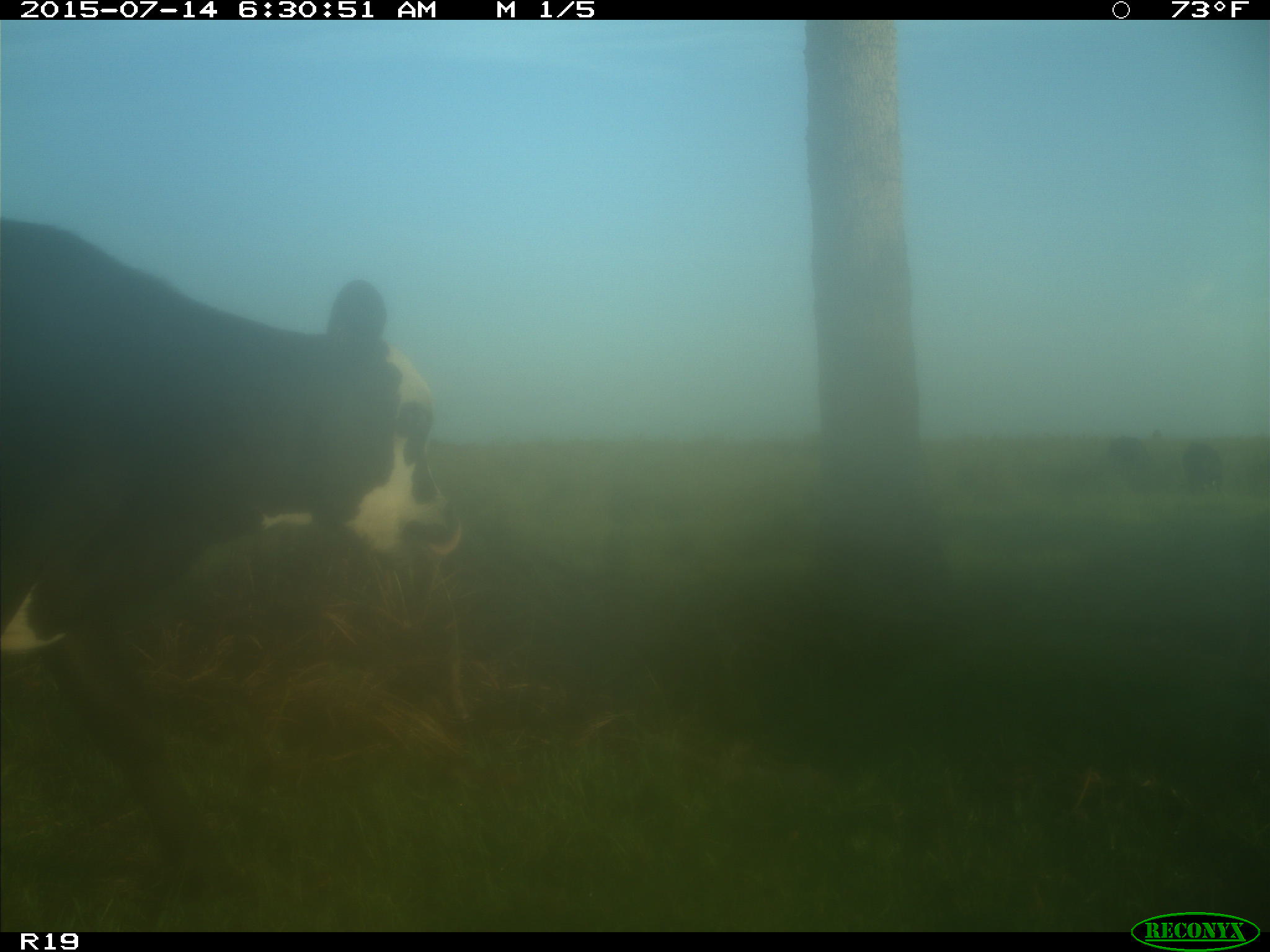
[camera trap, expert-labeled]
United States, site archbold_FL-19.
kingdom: Animalia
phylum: Chordata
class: Mammalia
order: Artiodactyla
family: Bovidae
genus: Bos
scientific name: Bos taurus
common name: domestic cow